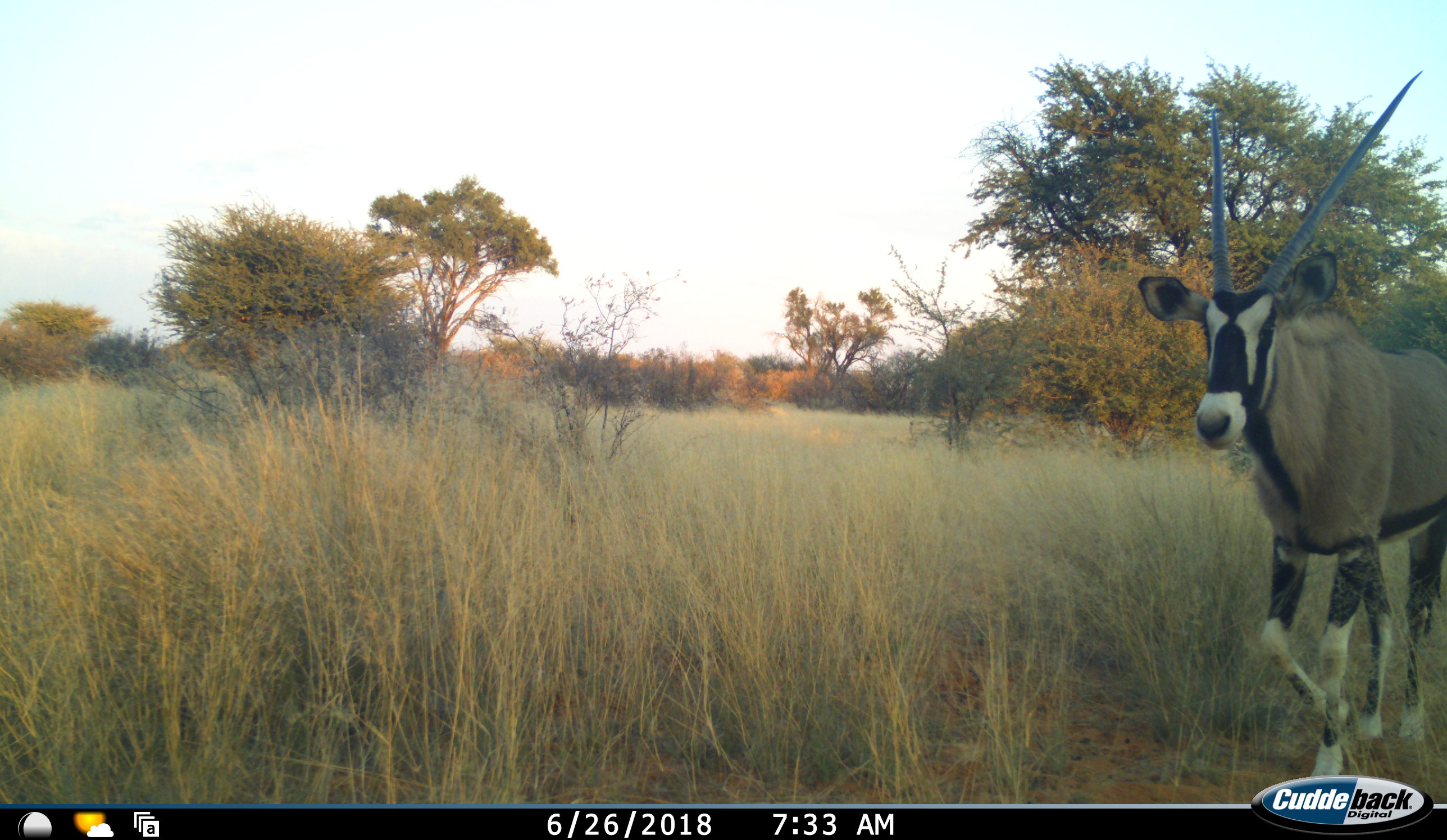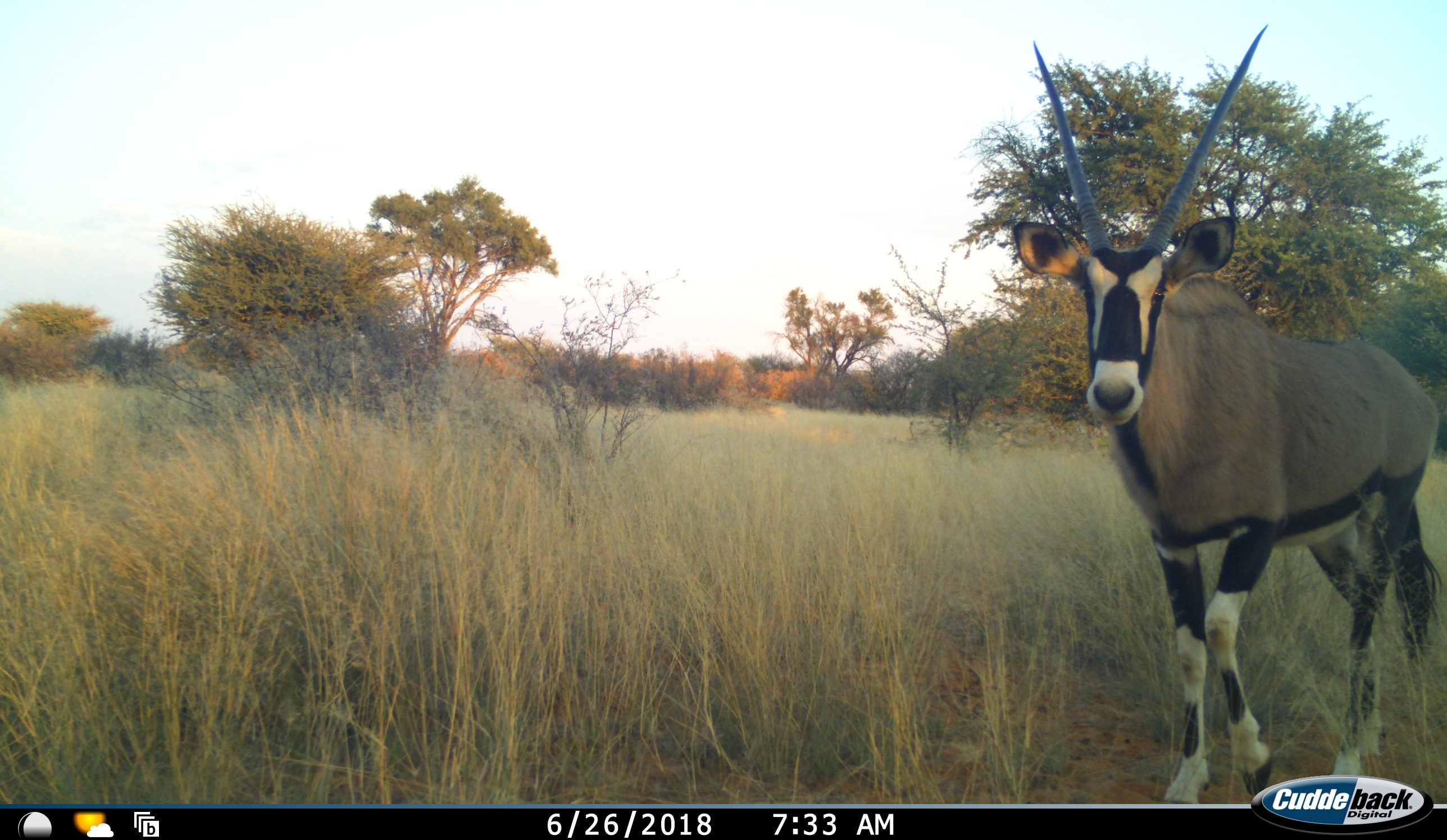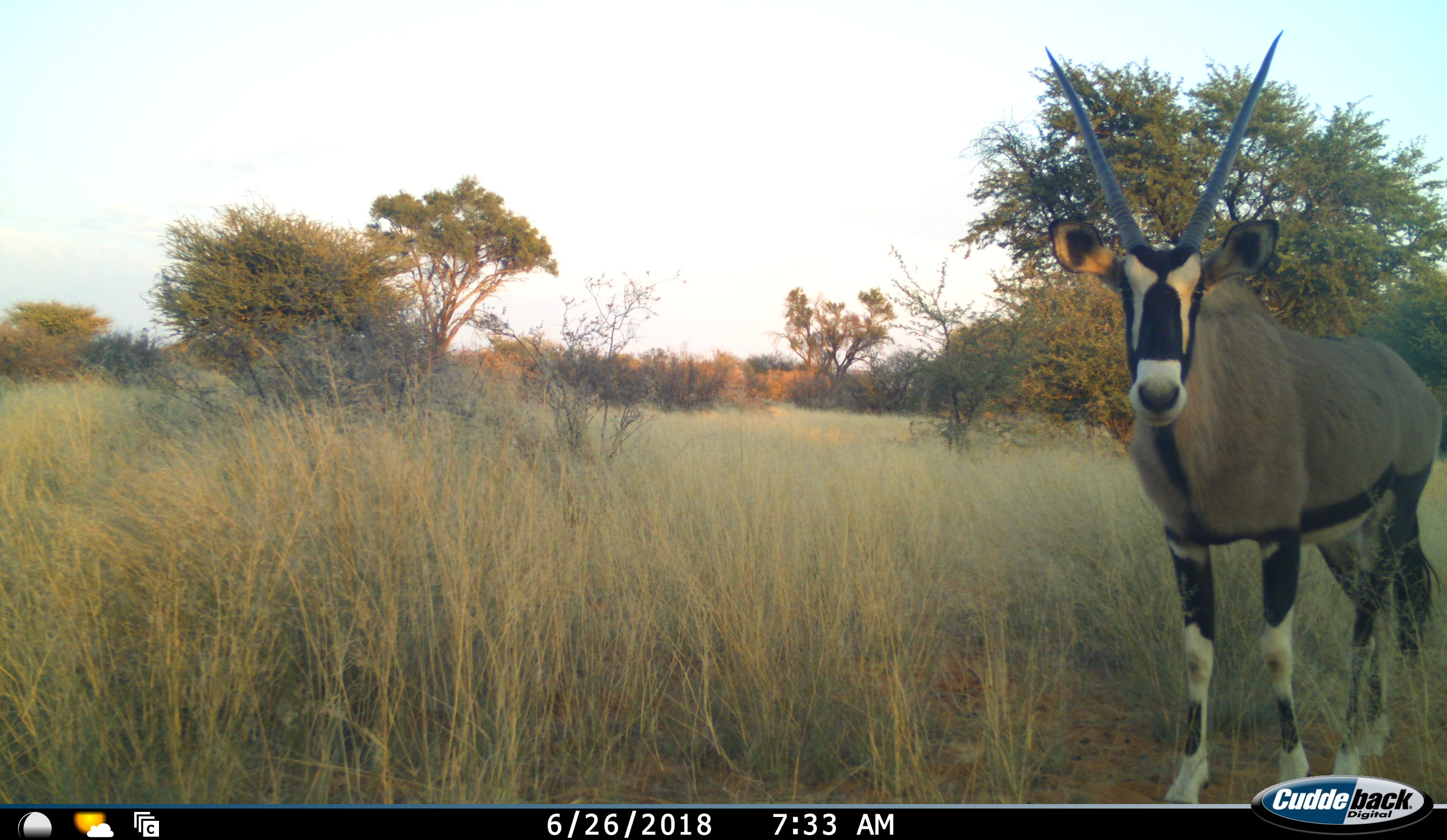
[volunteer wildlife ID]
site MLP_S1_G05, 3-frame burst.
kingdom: Animalia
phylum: Chordata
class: Mammalia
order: Artiodactyla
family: Bovidae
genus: Oryx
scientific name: Oryx gazella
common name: gemsbok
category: oryx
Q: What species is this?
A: Oryx (gemsbok) (Oryx gazella).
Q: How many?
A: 1.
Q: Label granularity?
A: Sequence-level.